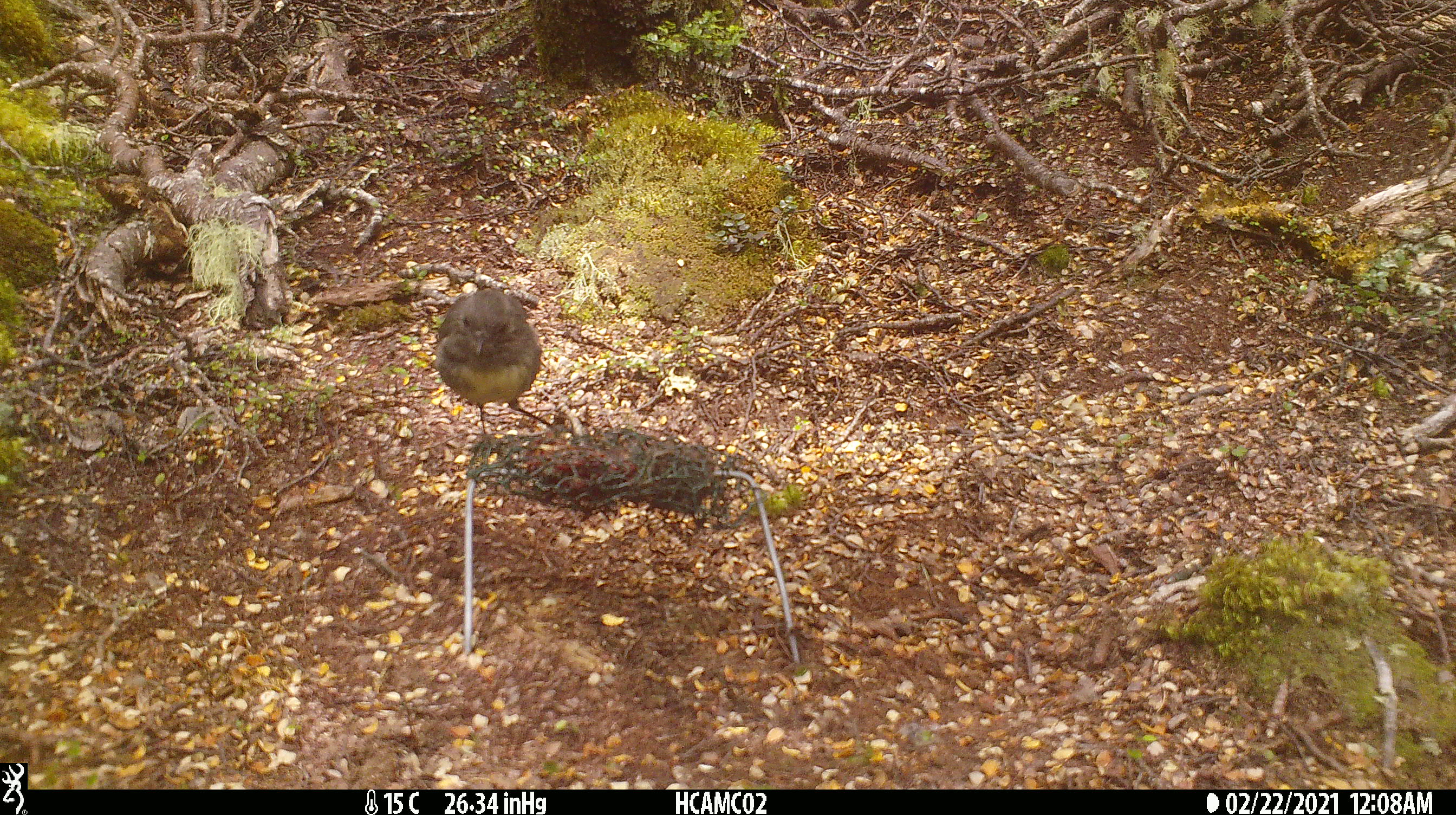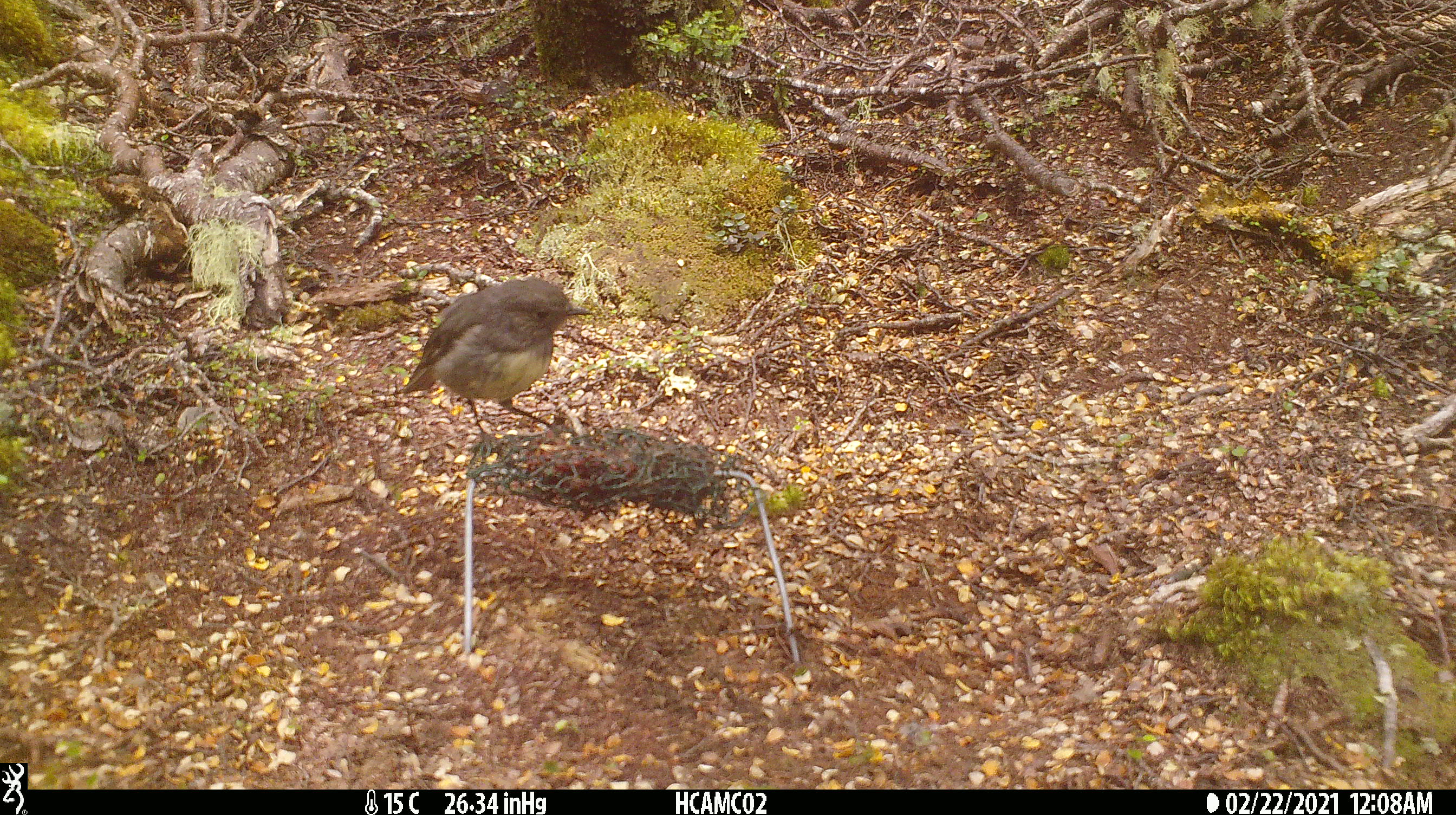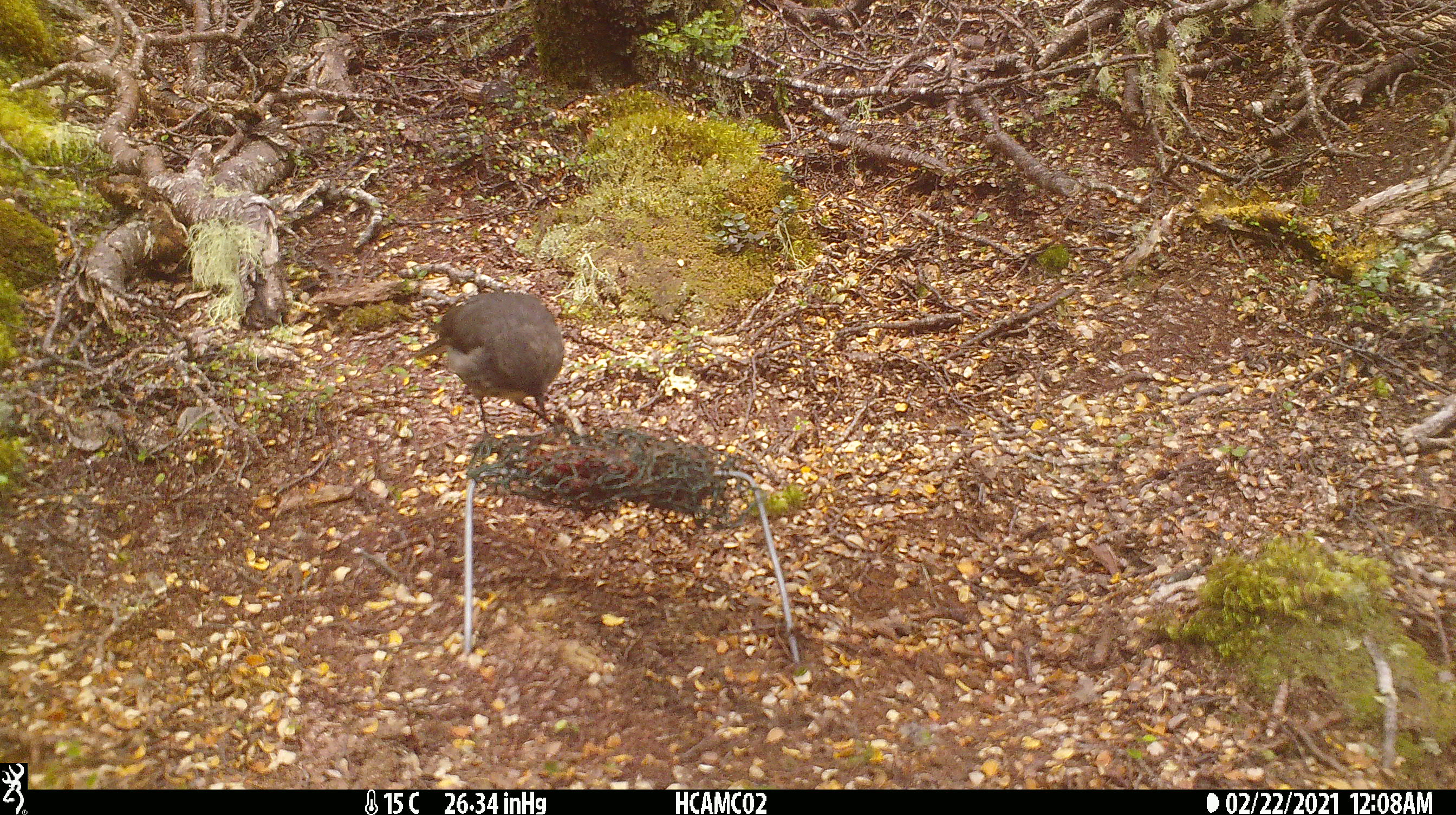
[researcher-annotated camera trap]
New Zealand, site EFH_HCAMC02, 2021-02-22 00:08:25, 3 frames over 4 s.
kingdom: Animalia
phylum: Chordata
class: Aves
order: Passeriformes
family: Petroicidae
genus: Petroica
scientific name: Petroica australis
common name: new zealand robin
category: robin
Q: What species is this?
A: Robin (new zealand robin) (Petroica australis).